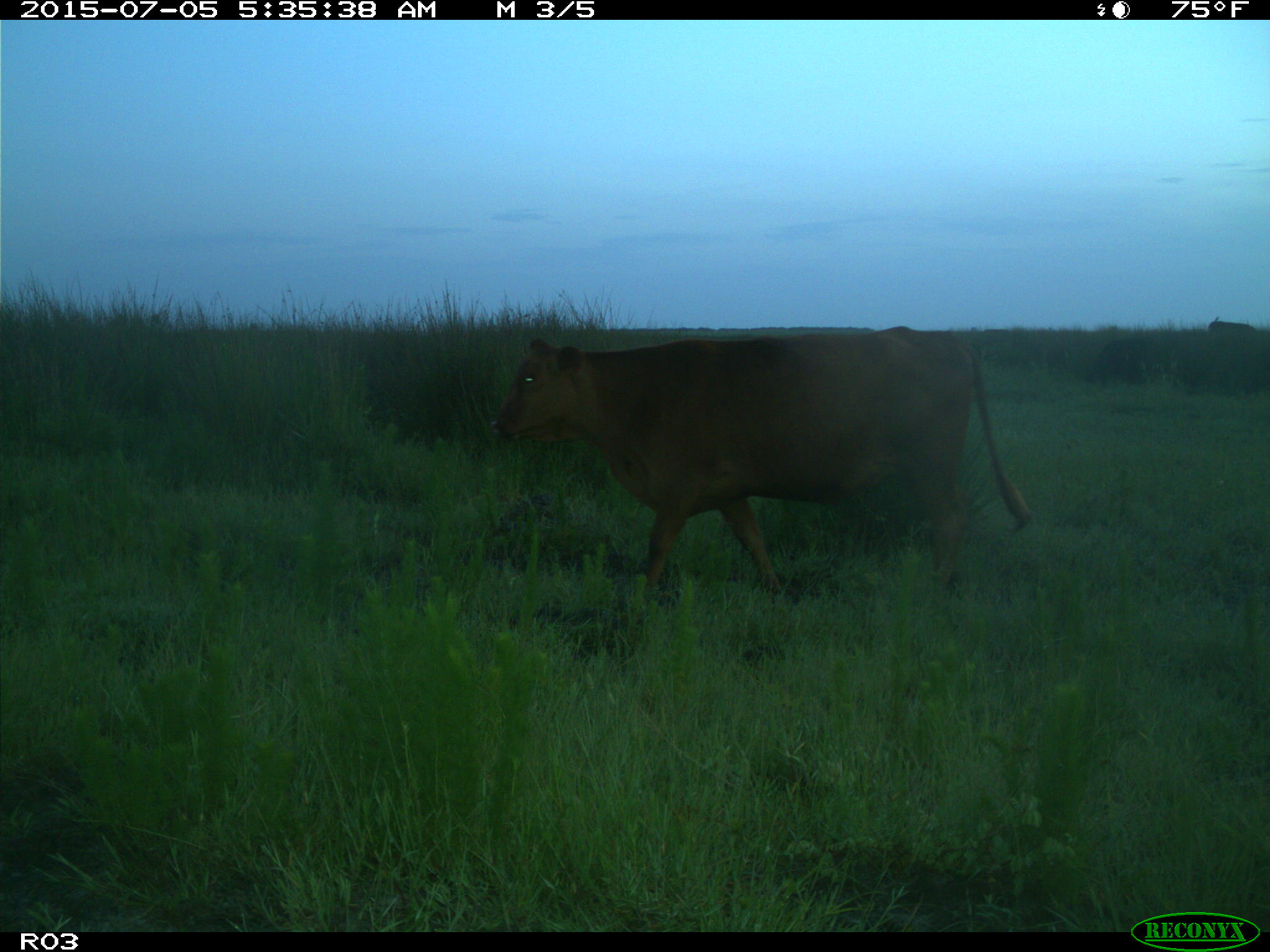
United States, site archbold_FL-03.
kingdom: Animalia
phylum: Chordata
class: Mammalia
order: Artiodactyla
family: Bovidae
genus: Bos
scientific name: Bos taurus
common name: domestic cow